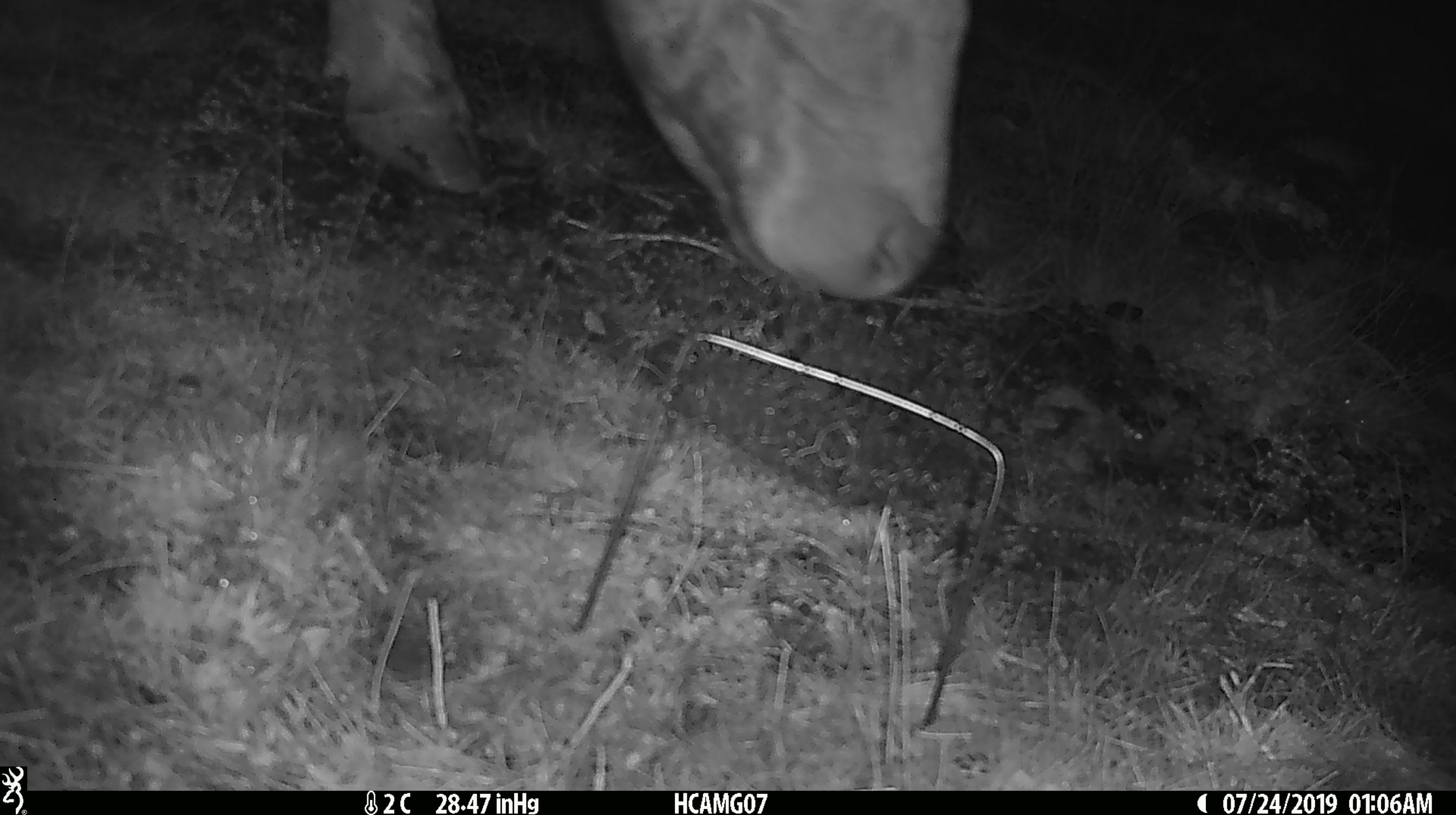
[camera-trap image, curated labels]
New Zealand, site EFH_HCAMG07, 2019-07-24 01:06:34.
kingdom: Animalia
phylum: Chordata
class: Mammalia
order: Artiodactyla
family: Bovidae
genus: Bos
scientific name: Bos taurus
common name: domestic cow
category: cow